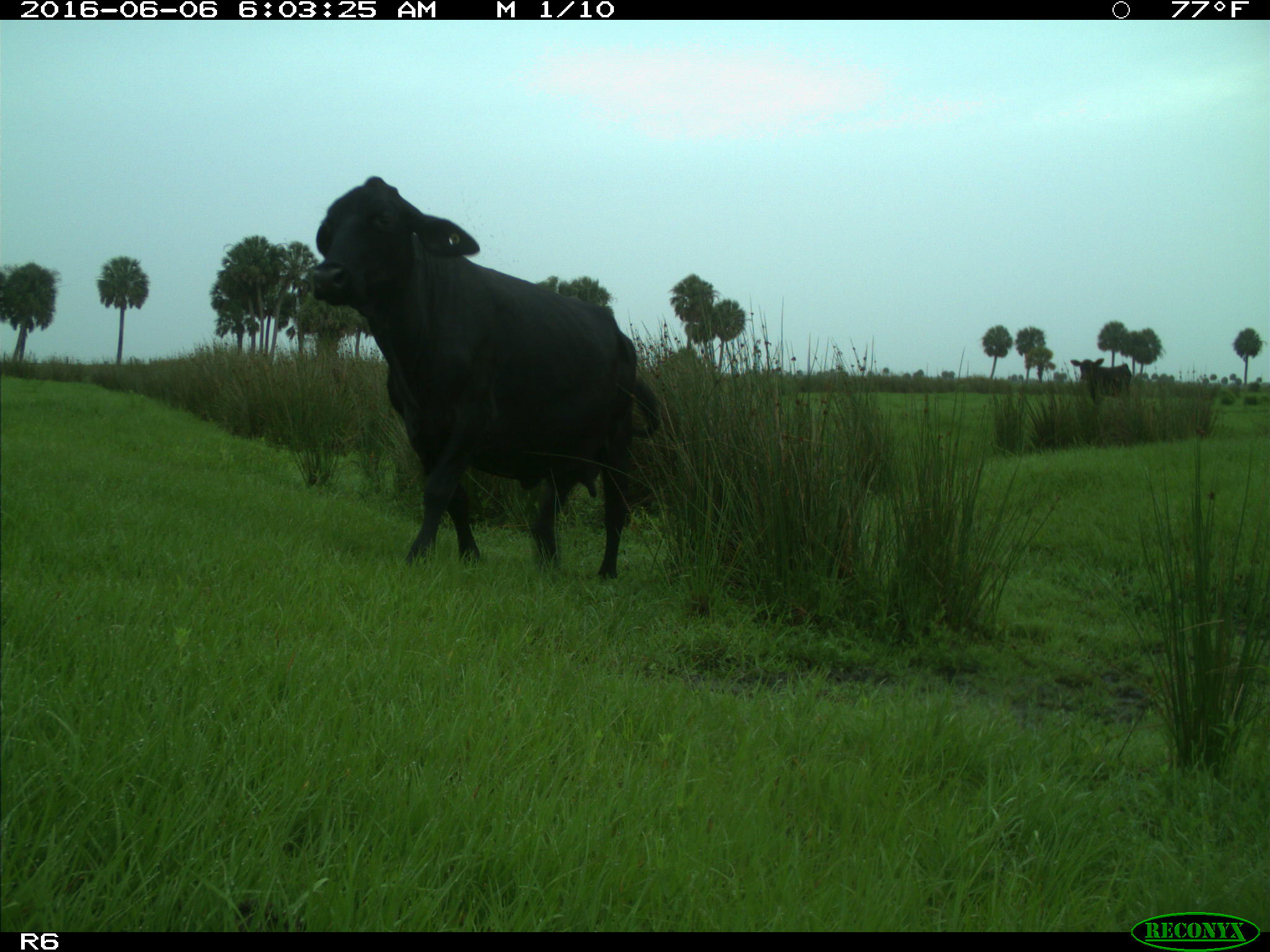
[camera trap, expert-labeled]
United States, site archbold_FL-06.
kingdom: Animalia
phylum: Chordata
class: Mammalia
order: Artiodactyla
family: Bovidae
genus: Bos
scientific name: Bos taurus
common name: domestic cow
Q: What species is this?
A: Bos taurus (domestic cow).